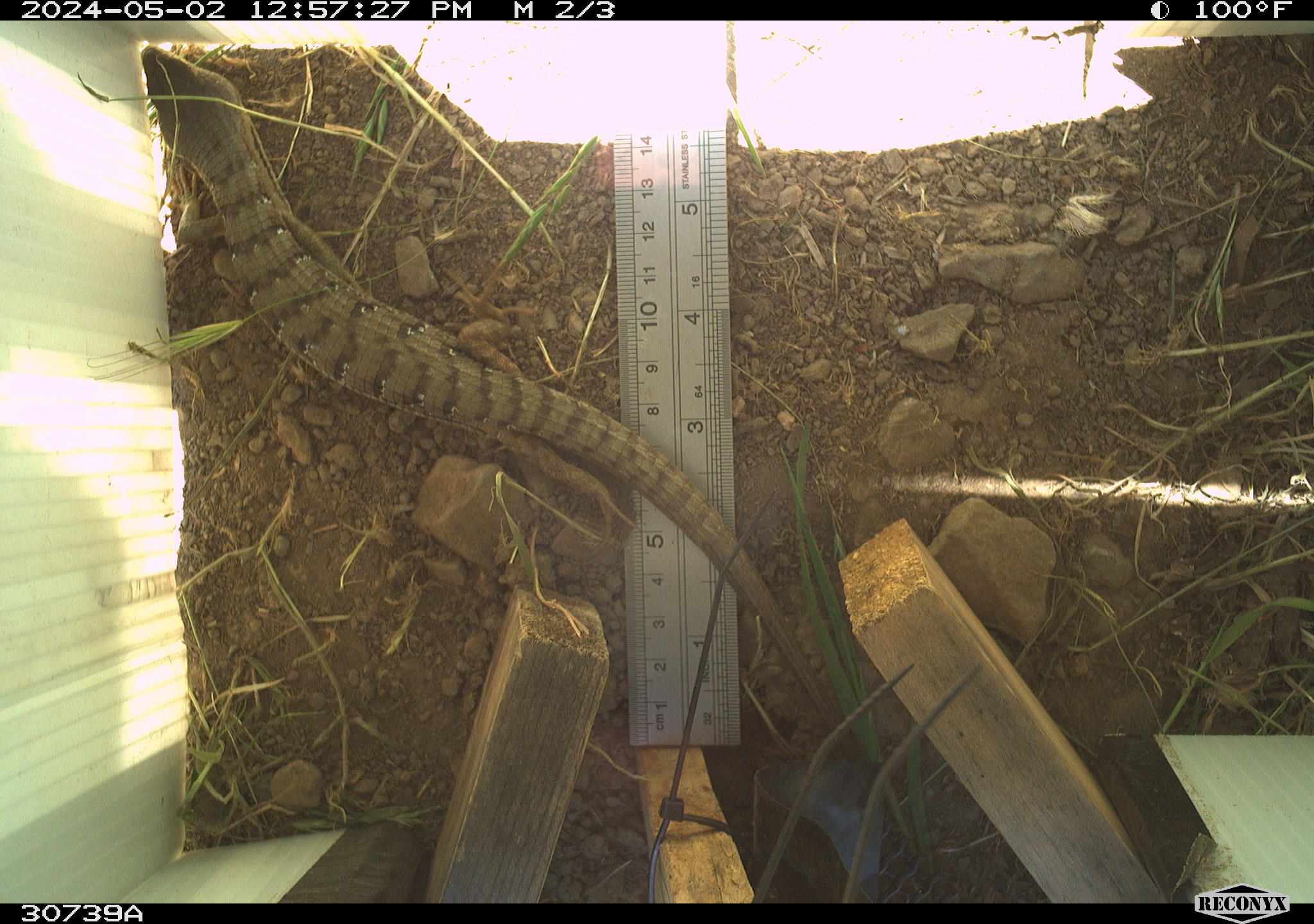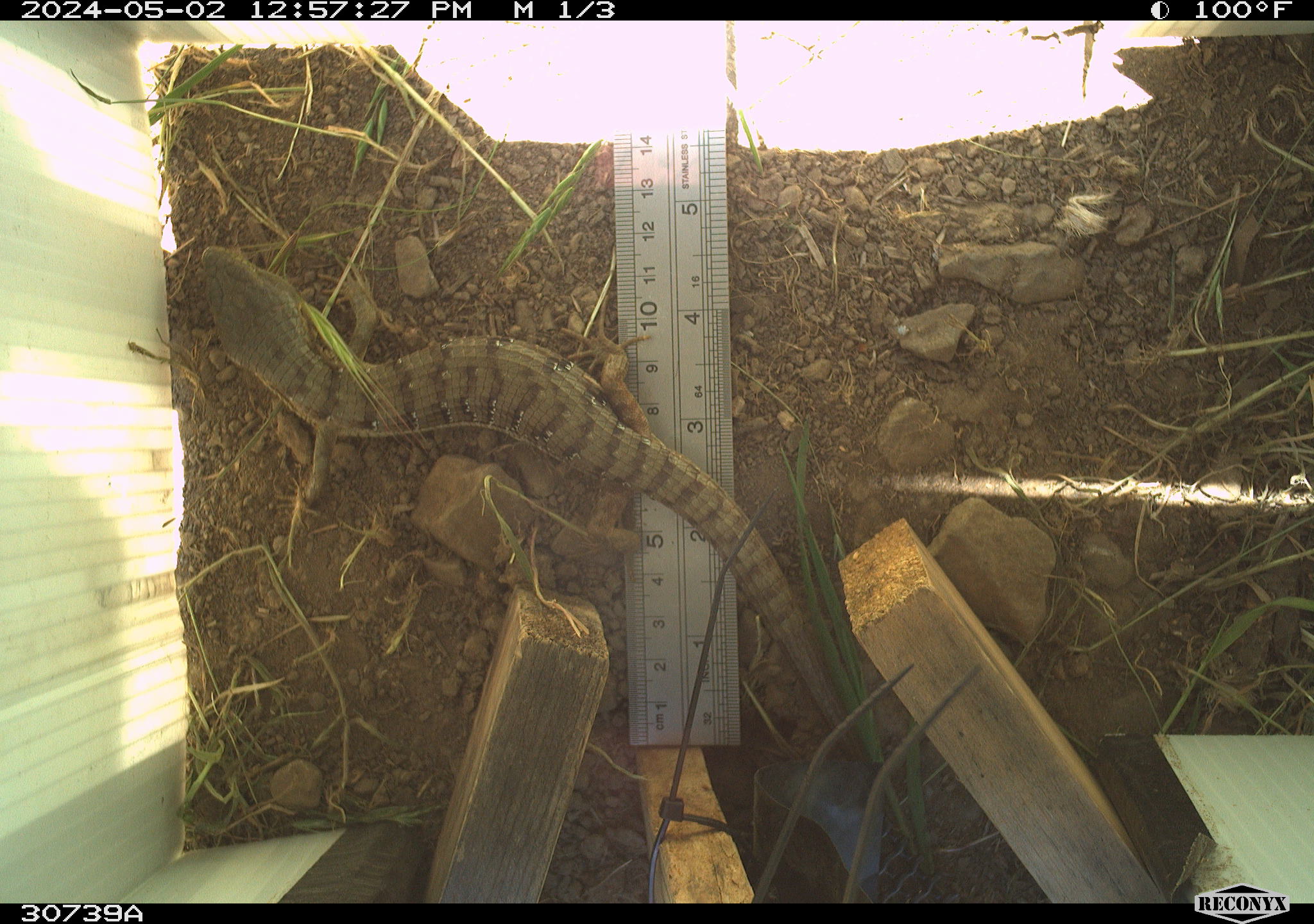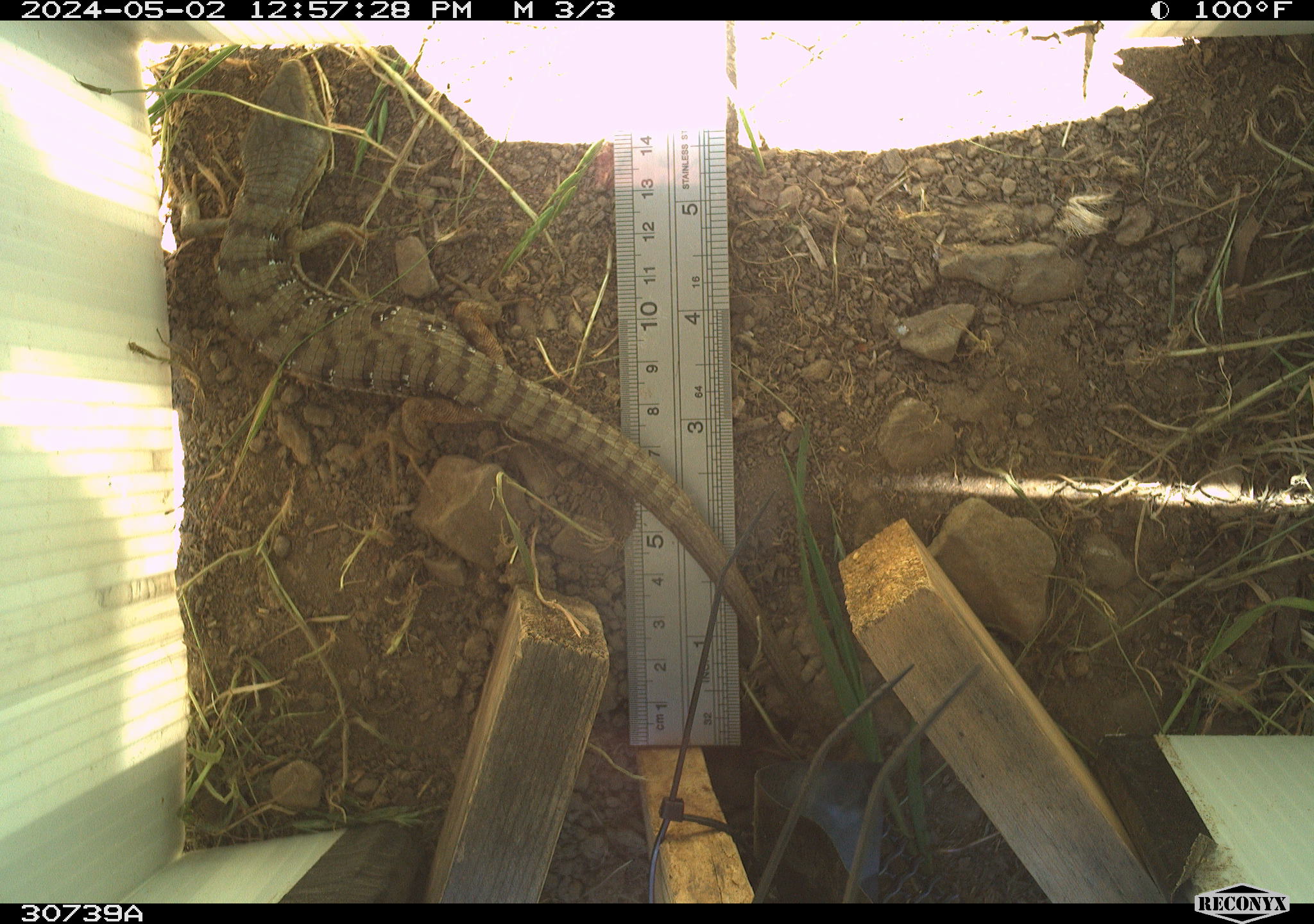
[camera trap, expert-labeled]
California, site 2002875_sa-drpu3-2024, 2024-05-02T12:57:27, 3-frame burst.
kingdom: Animalia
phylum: Chordata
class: Reptilia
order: Squamata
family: Anguidae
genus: Elgaria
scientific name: Elgaria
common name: alligator lizards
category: elgaria species